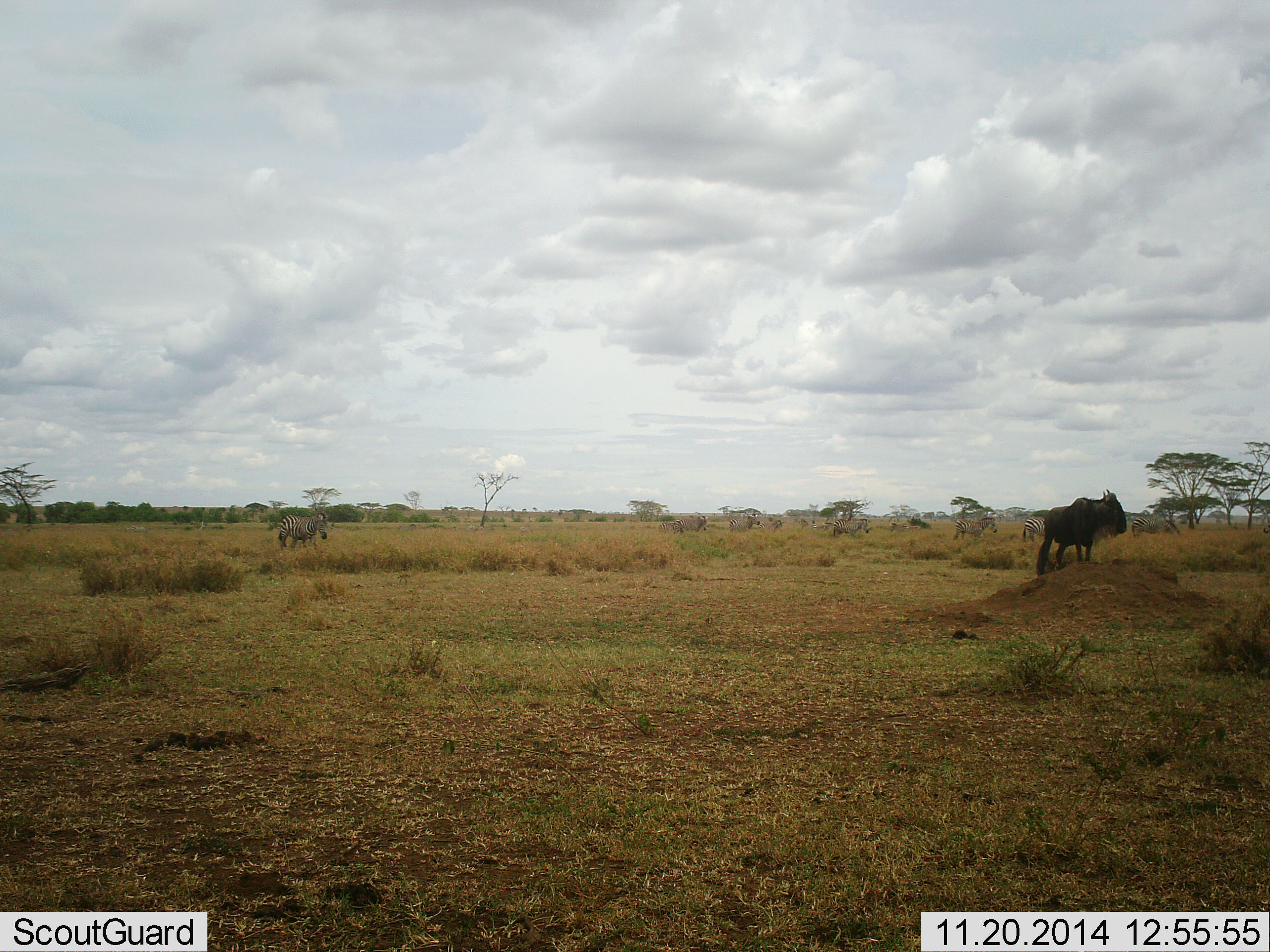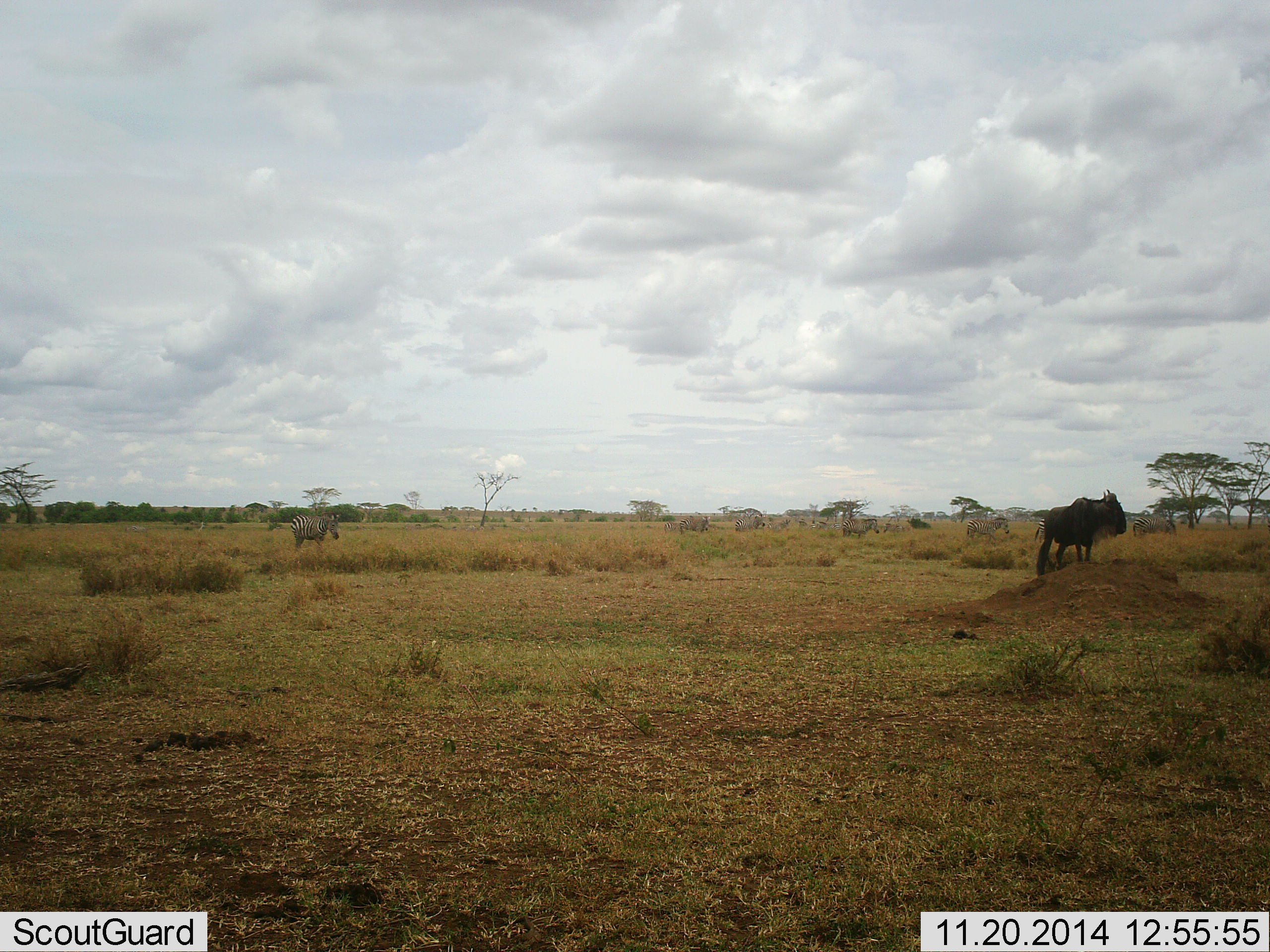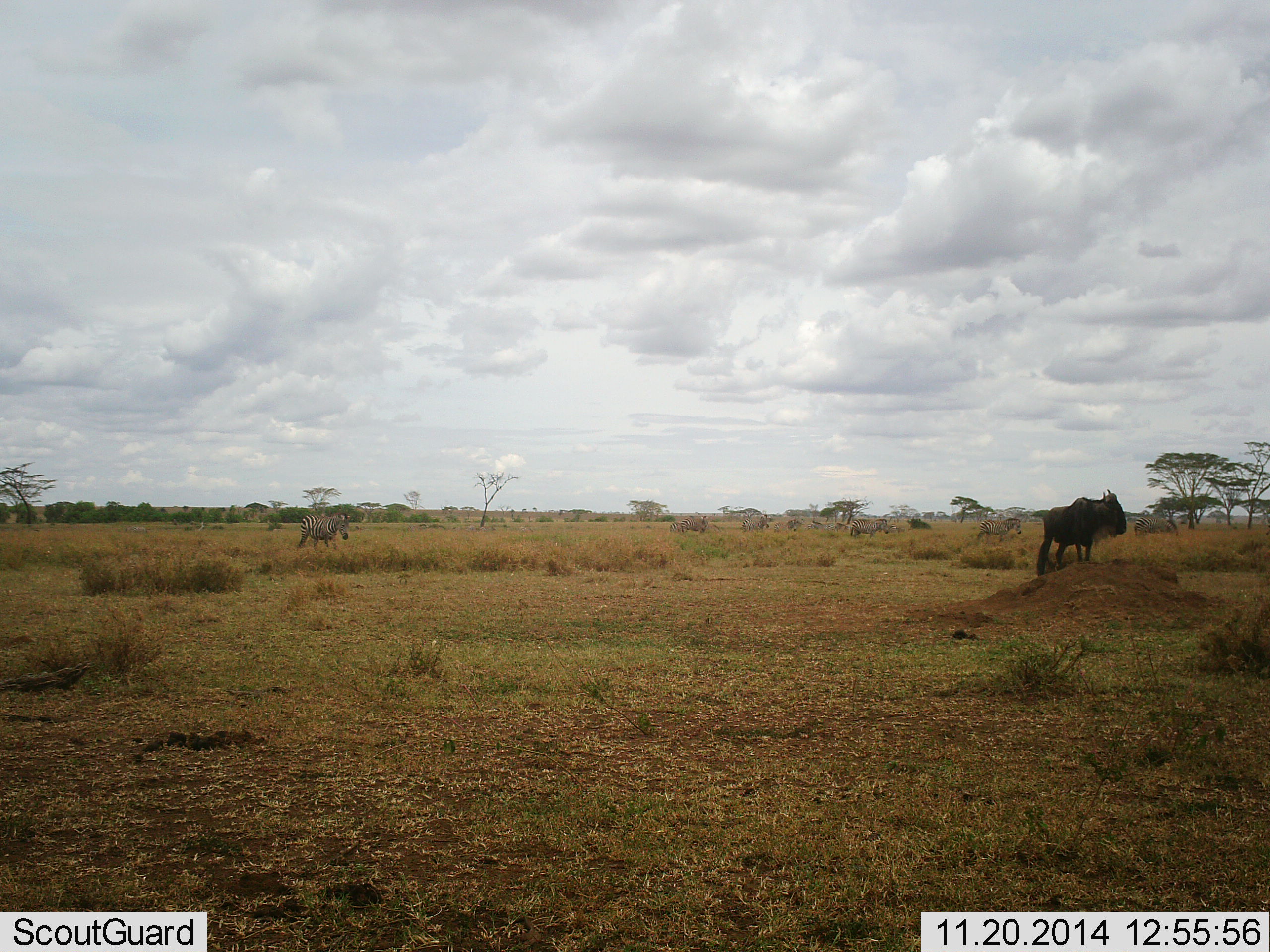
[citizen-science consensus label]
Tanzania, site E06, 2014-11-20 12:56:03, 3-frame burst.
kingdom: Animalia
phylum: Chordata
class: Mammalia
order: Artiodactyla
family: Bovidae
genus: Connochaetes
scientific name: Connochaetes taurinus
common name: blue wildebeest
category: wildebeest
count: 1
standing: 100%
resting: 0%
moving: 18%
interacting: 0%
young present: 0%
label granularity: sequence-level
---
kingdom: Animalia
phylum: Chordata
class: Mammalia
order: Perissodactyla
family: Equidae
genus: Equus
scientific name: Equus quagga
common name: plains zebra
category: zebra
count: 10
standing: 20%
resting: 0%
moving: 80%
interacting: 0%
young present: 0%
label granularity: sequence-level